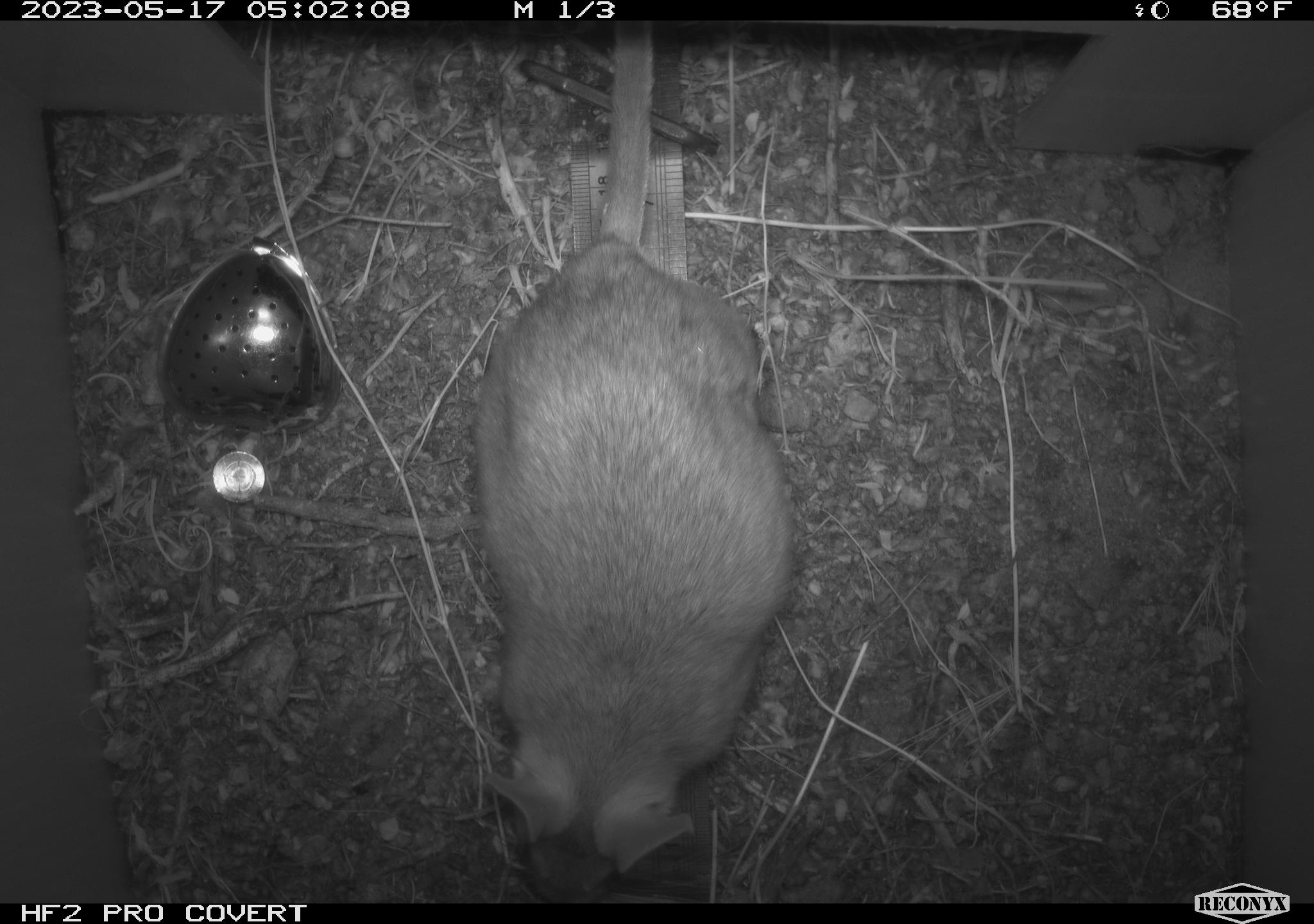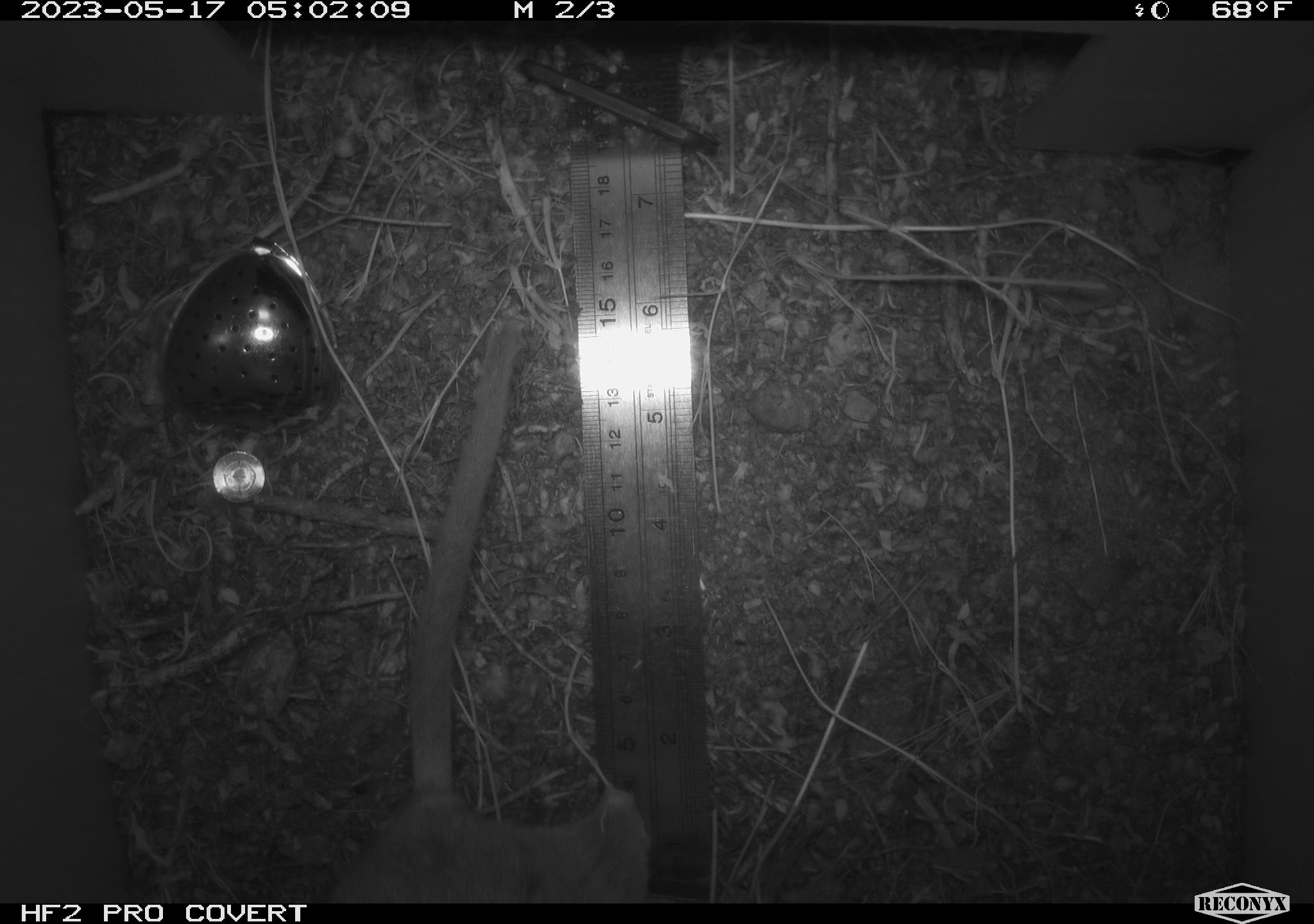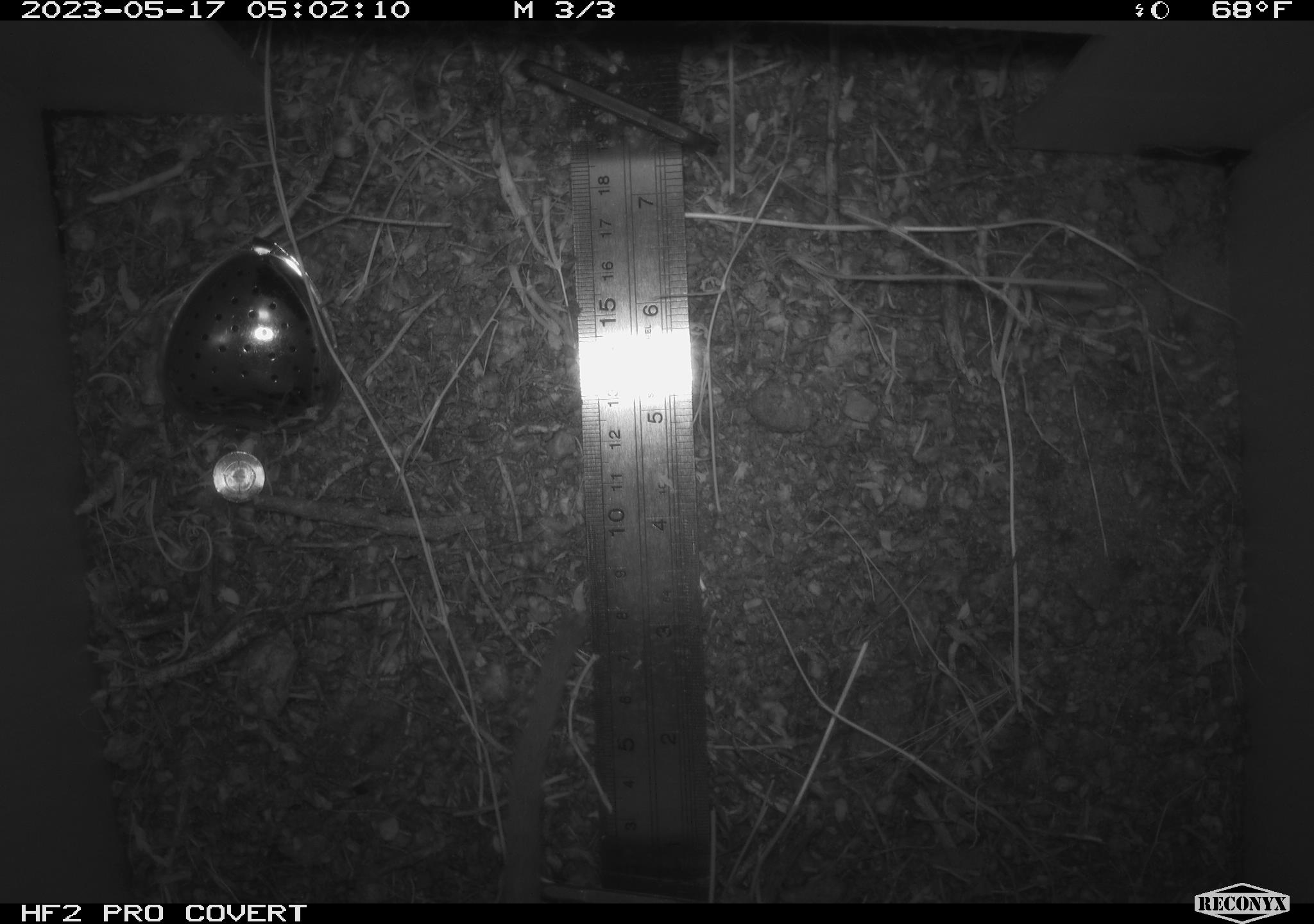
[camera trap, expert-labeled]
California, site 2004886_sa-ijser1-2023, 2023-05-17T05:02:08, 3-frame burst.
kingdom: Animalia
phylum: Chordata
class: Mammalia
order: Rodentia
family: Cricetidae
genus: Neotoma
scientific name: Neotoma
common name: pack rat or woodrat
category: neotoma species